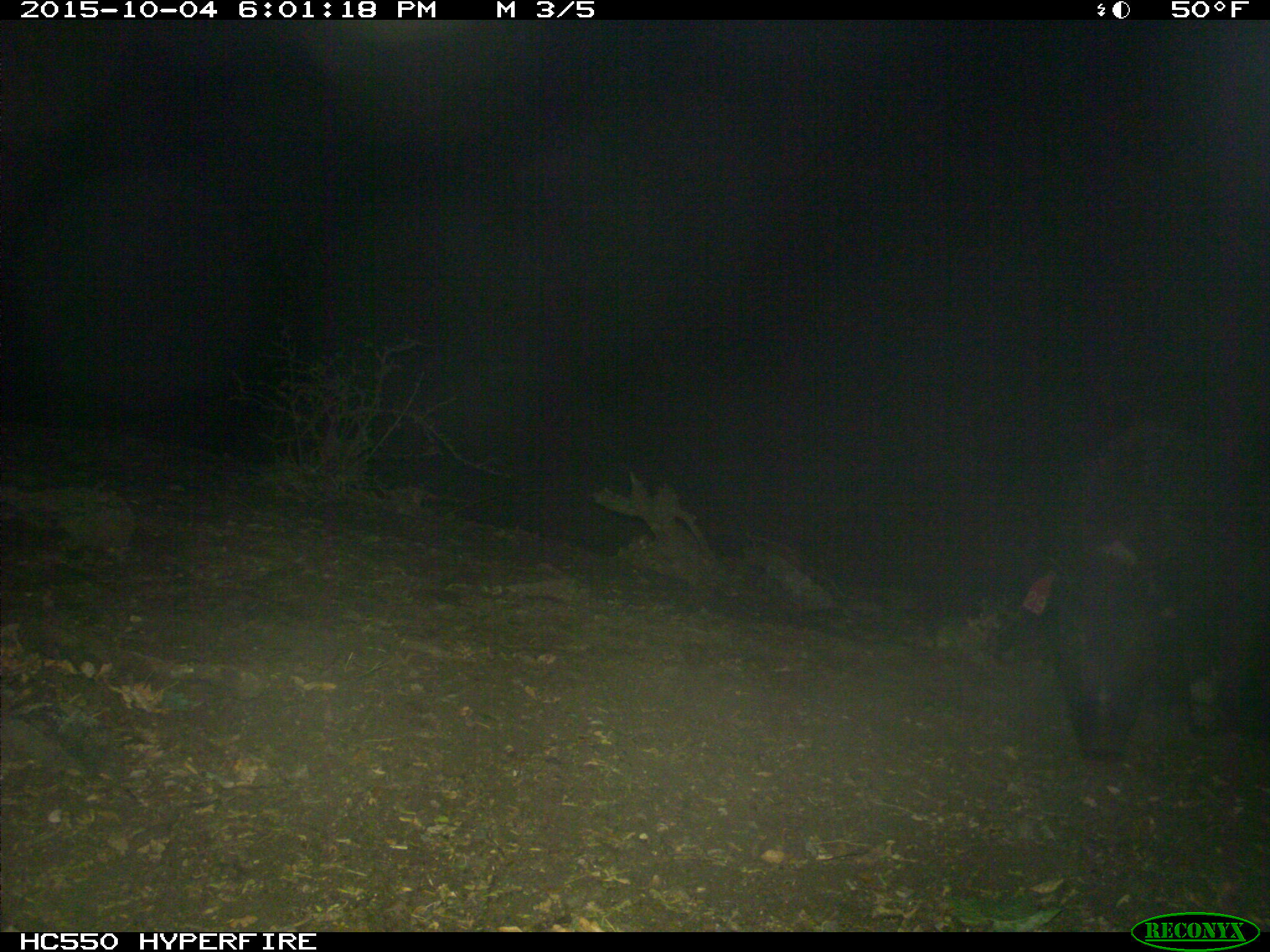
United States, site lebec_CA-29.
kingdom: Animalia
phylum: Chordata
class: Mammalia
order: Artiodactyla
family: Suidae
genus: Sus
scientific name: Sus scrofa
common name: wild boar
Sus scrofa (wild boar).